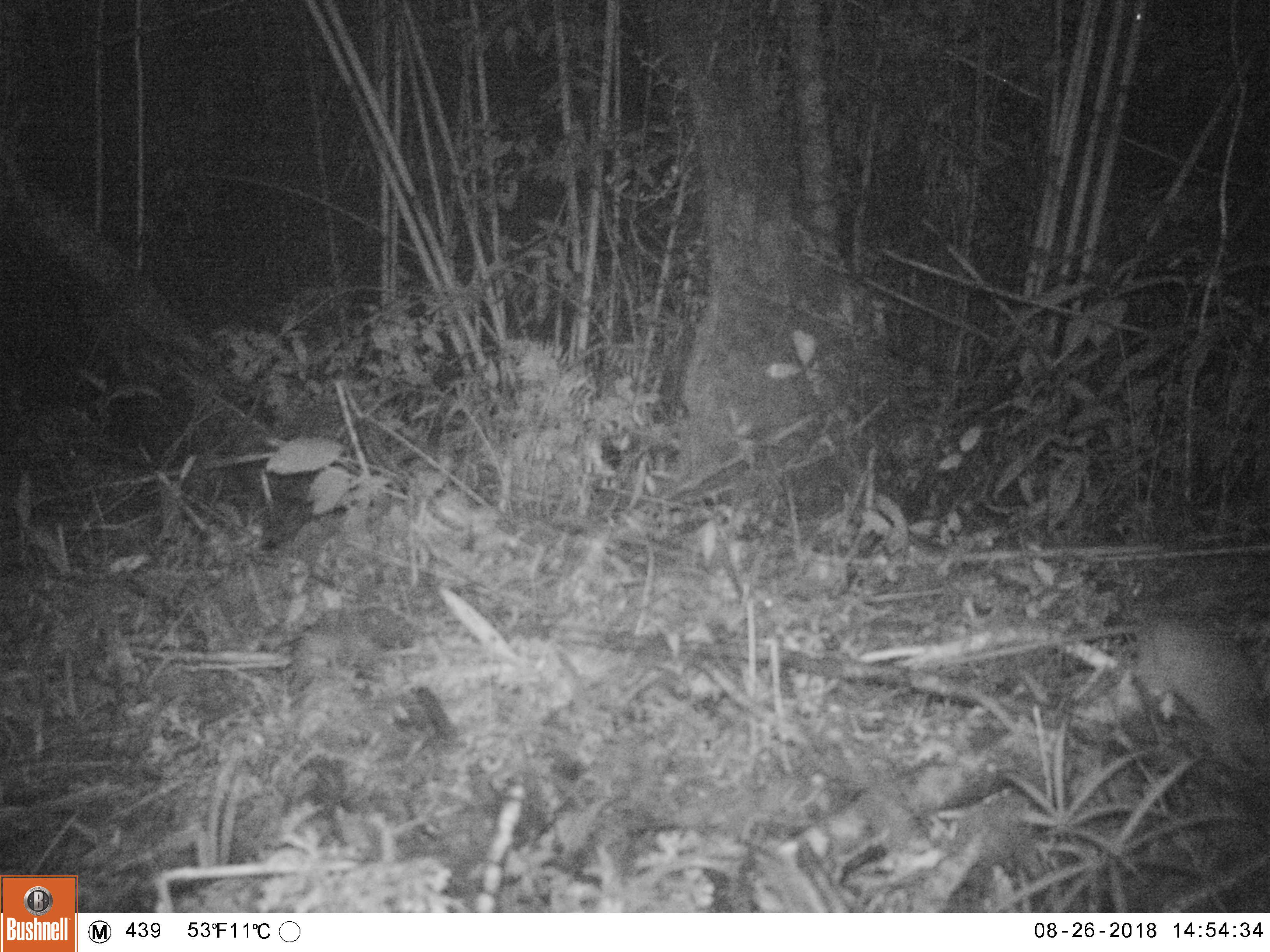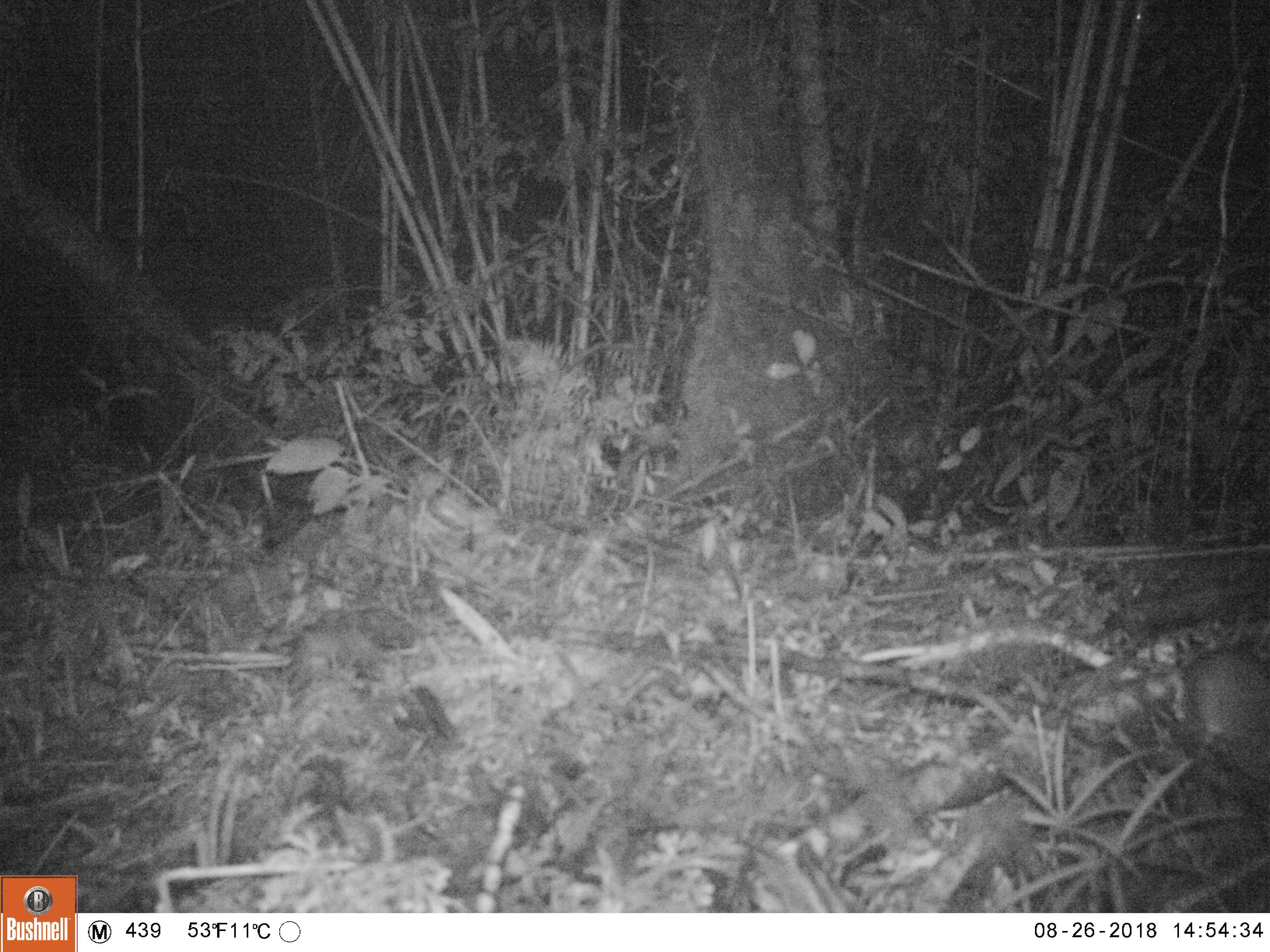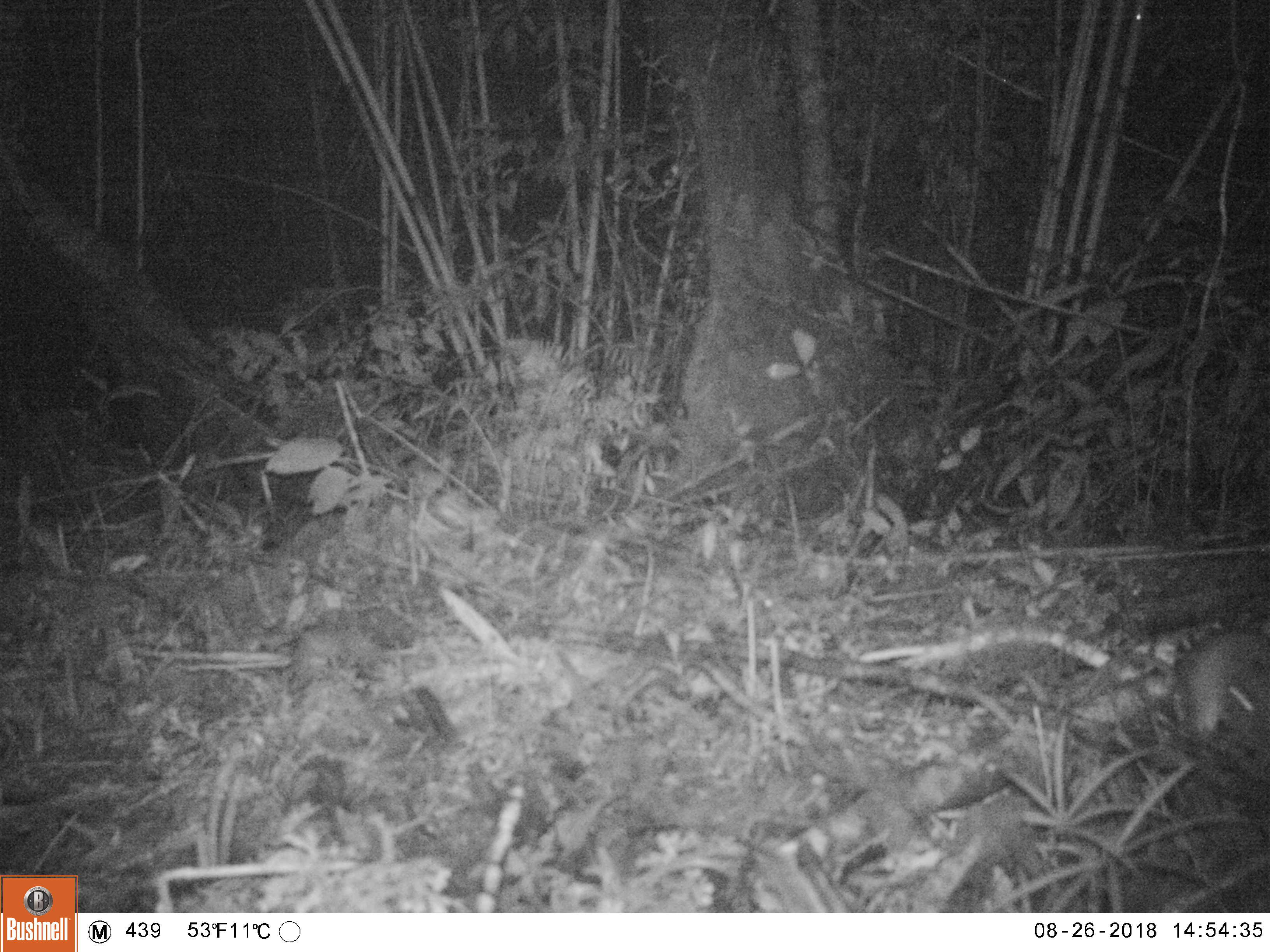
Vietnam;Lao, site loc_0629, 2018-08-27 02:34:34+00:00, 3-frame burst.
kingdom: Animalia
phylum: Chordata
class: Mammalia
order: Rodentia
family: Muridae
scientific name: Muridae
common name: old-world mice and rats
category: unidentified murid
Unidentified murid (old-world mice and rats) (Muridae). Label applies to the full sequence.